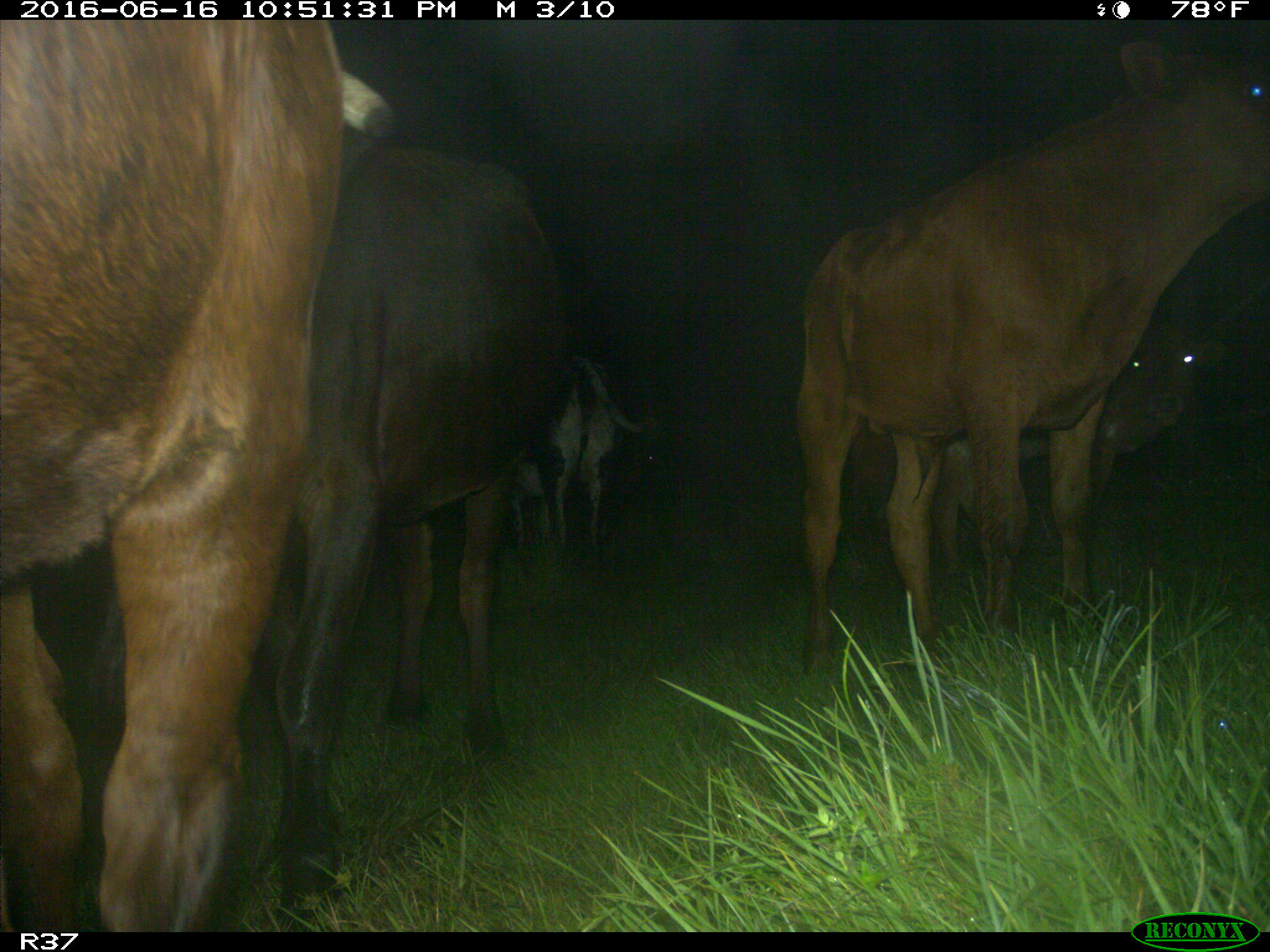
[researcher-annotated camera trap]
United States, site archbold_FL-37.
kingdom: Animalia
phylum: Chordata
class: Mammalia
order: Artiodactyla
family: Bovidae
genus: Bos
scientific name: Bos taurus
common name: domestic cow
Bos taurus (domestic cow).